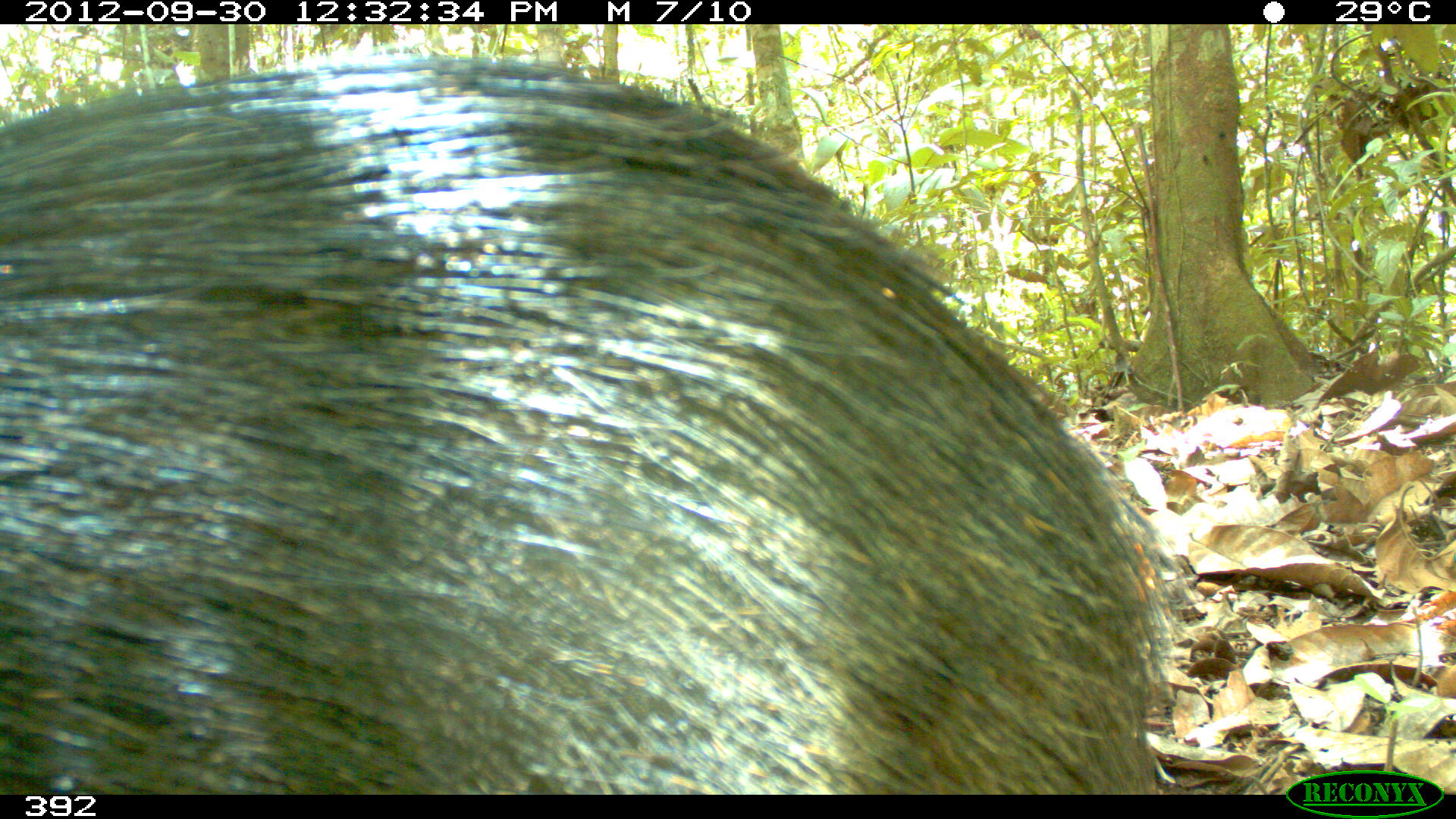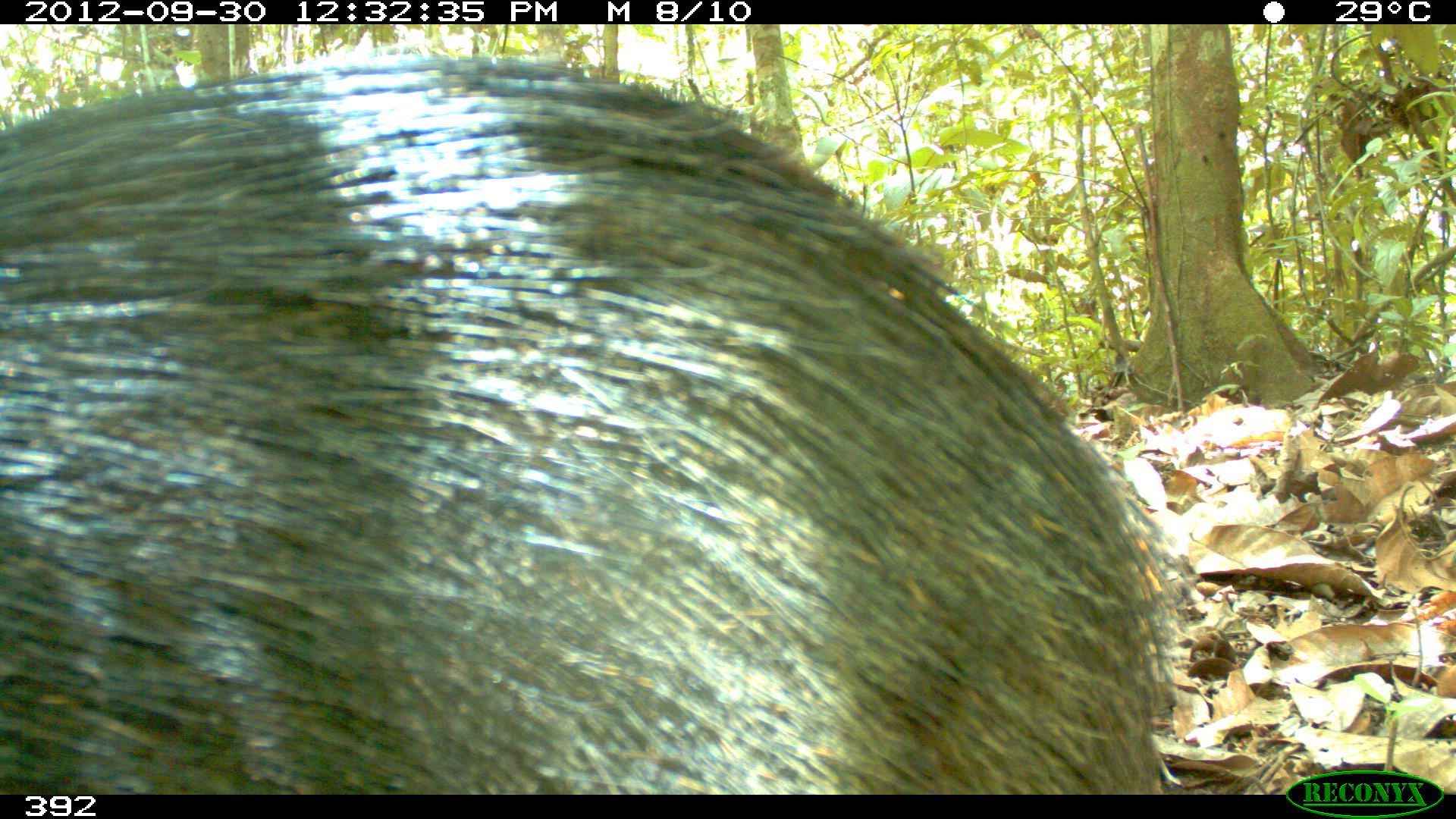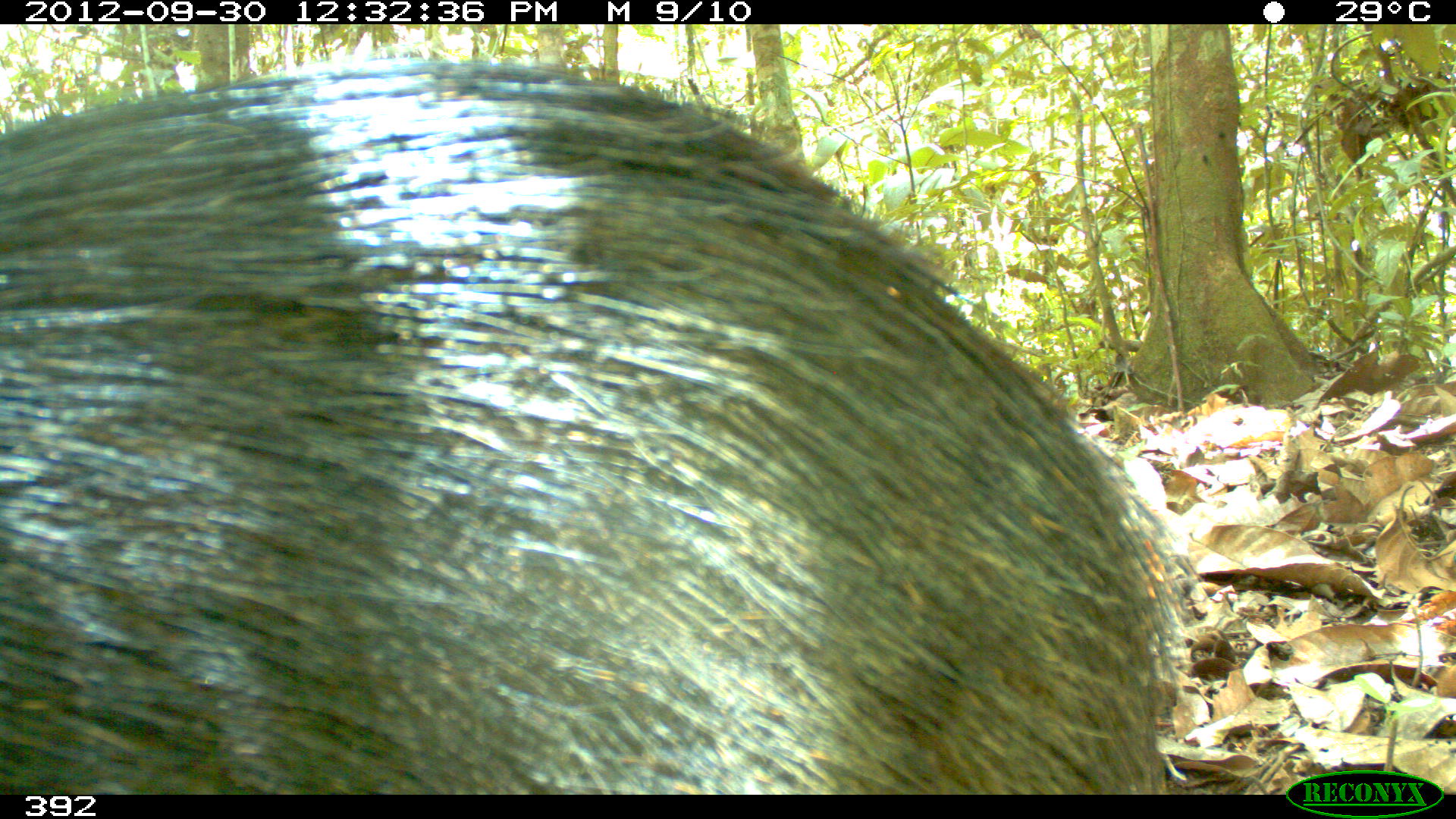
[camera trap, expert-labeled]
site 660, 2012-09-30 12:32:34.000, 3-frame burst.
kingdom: Animalia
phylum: Chordata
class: Mammalia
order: Artiodactyla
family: Tayassuidae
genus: Tayassu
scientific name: Tayassu pecari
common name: white-lipped peccary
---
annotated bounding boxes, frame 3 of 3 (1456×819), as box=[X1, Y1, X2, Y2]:
tayassu pecari: box=[0, 59, 1202, 789]